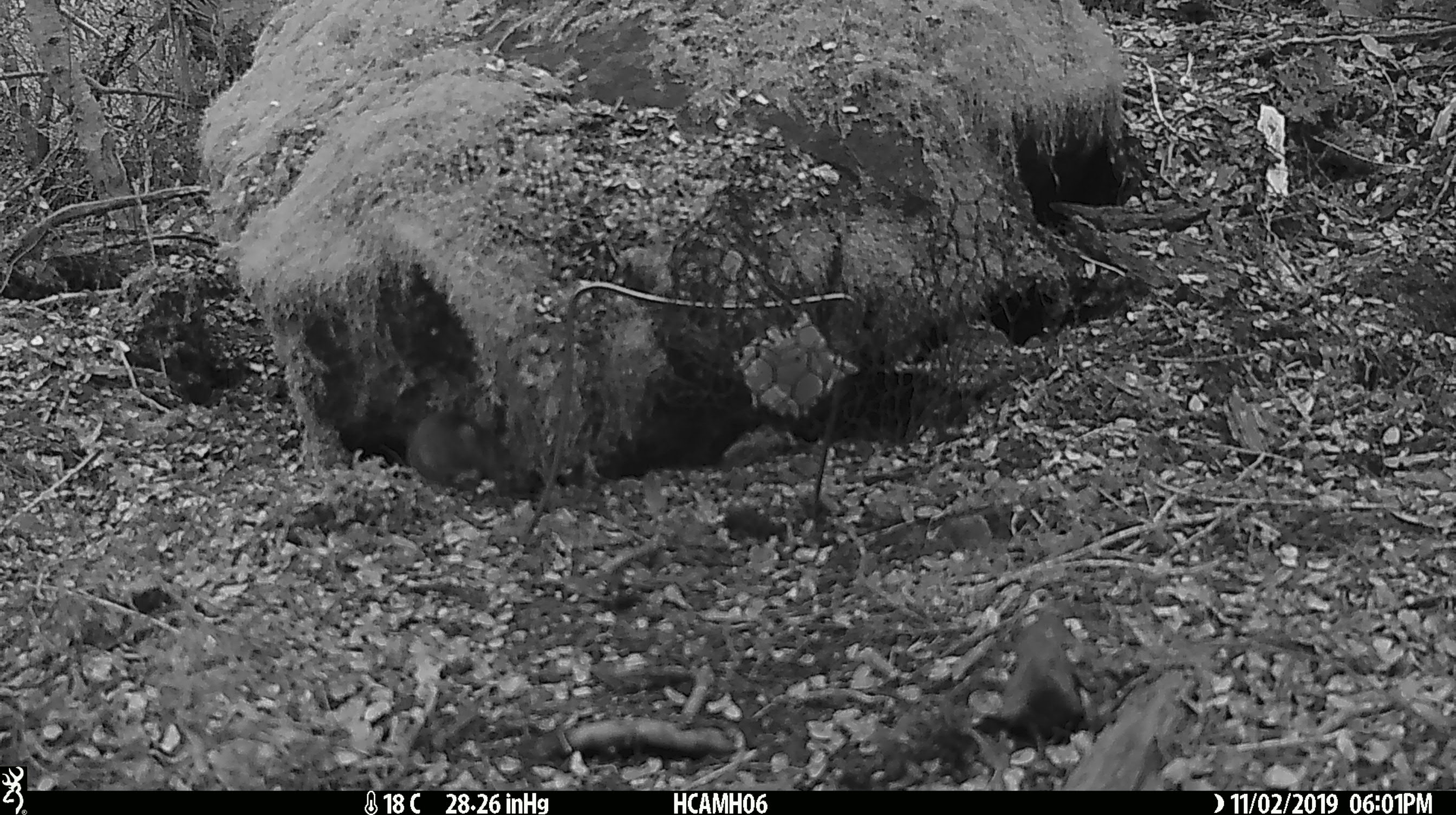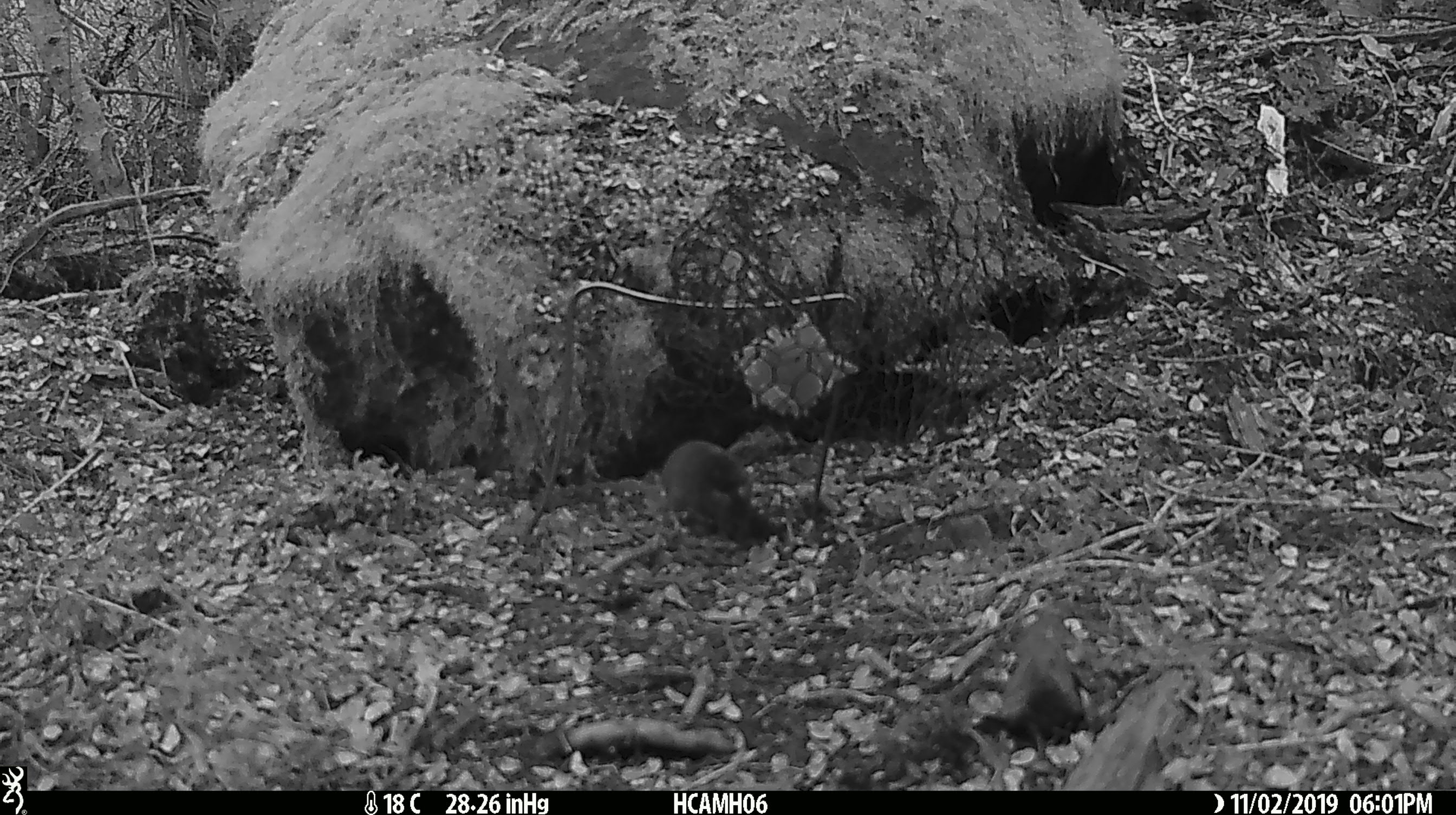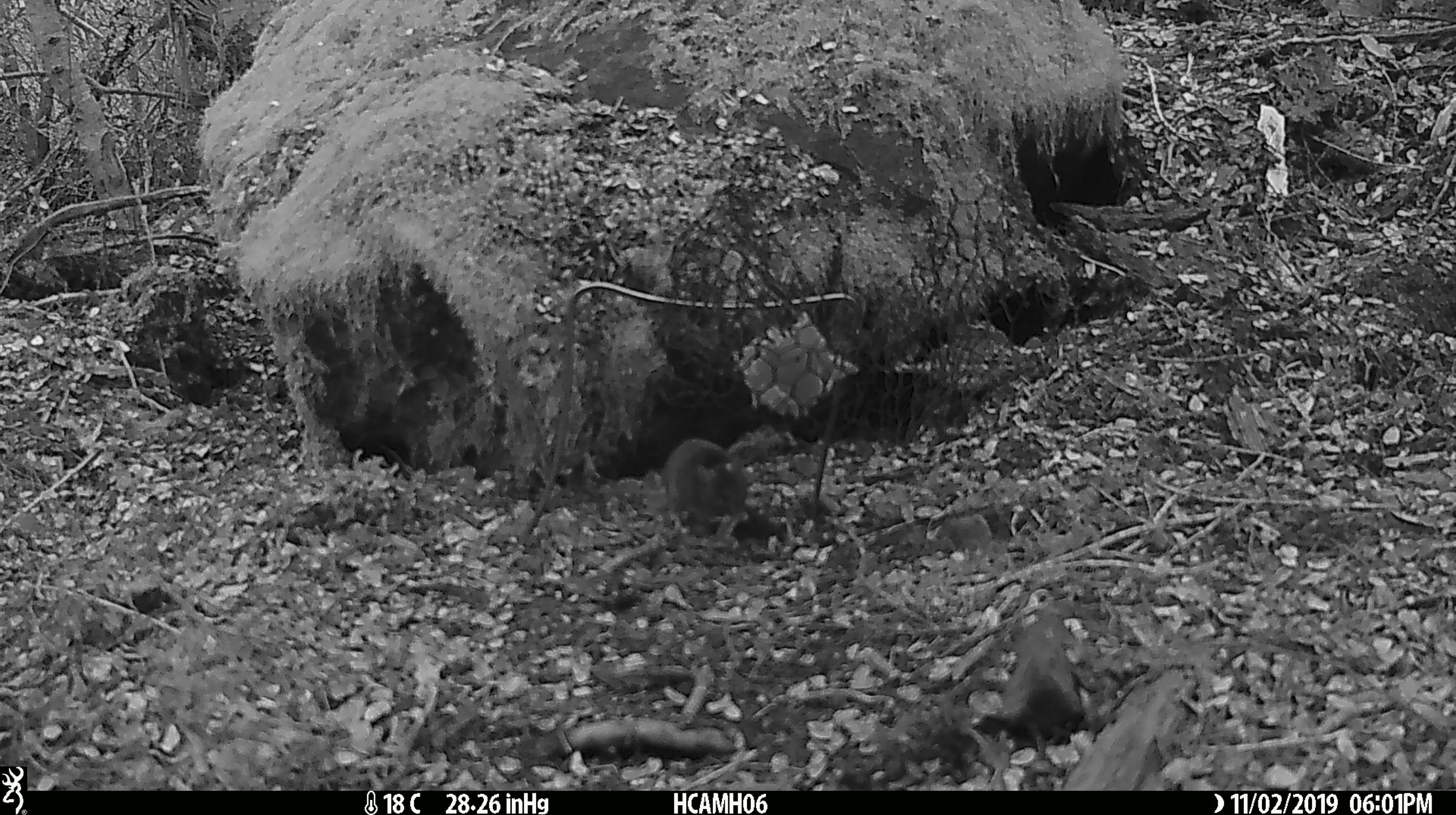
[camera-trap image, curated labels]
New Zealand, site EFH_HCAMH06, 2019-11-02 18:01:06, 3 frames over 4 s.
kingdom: Animalia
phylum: Chordata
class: Mammalia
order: Rodentia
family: Muridae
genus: Mus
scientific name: Mus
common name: mouse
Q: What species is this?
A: Mouse (Mus).